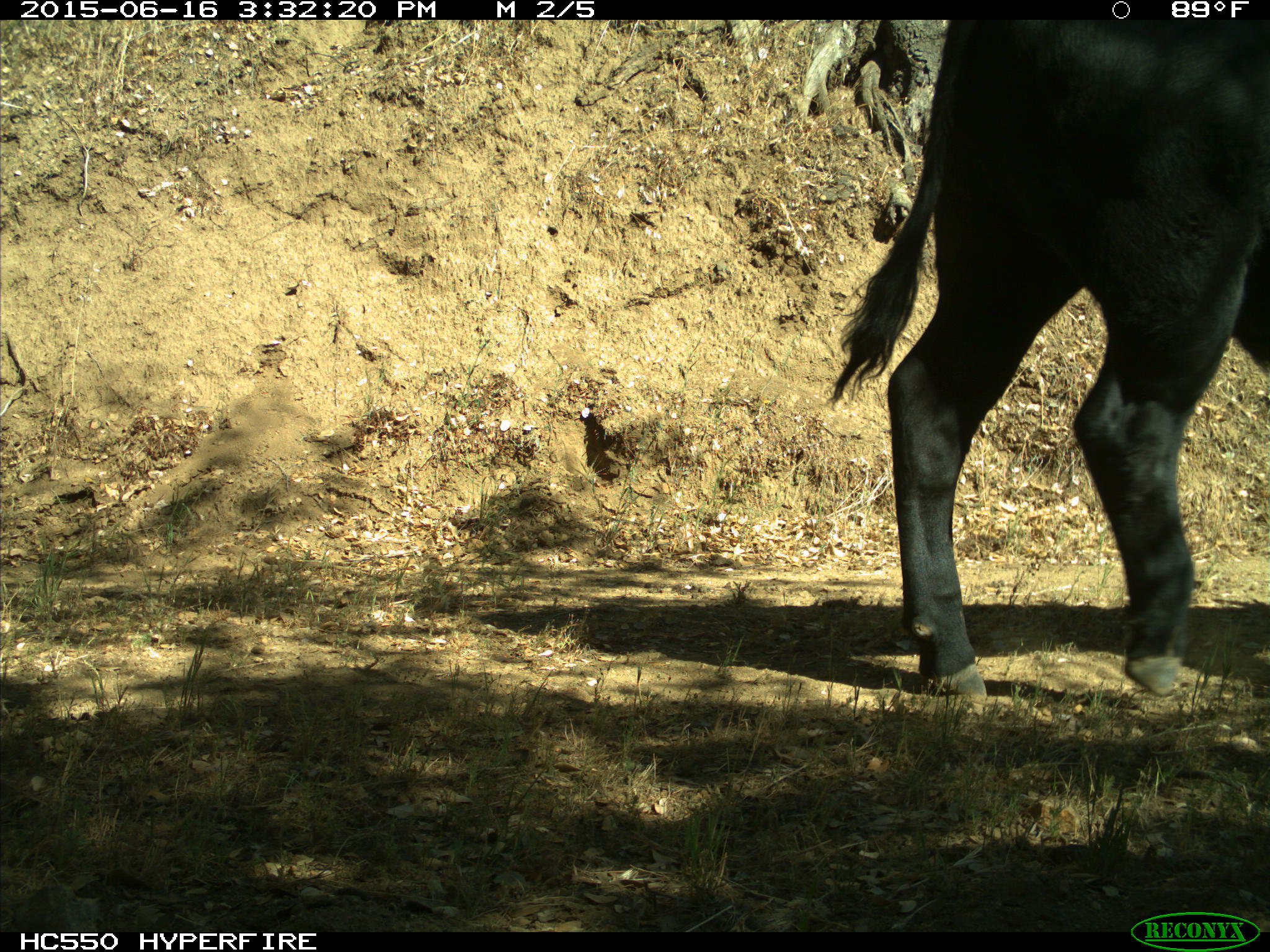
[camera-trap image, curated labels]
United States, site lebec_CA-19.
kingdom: Animalia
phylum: Chordata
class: Mammalia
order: Artiodactyla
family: Bovidae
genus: Bos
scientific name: Bos taurus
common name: domestic cow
Bos taurus (domestic cow).